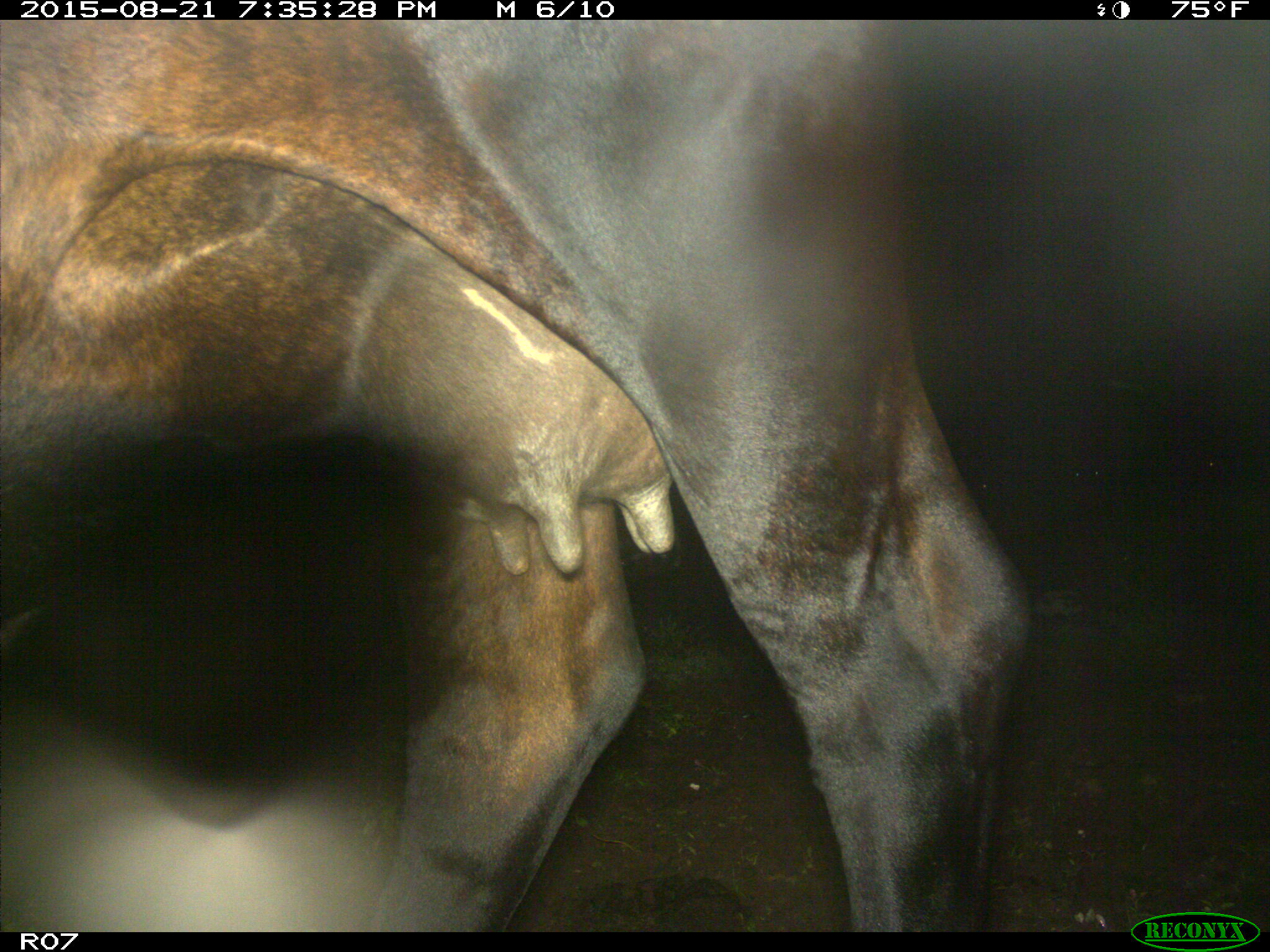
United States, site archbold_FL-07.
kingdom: Animalia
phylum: Chordata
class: Mammalia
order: Artiodactyla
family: Bovidae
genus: Bos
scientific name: Bos taurus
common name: domestic cow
Bos taurus (domestic cow).